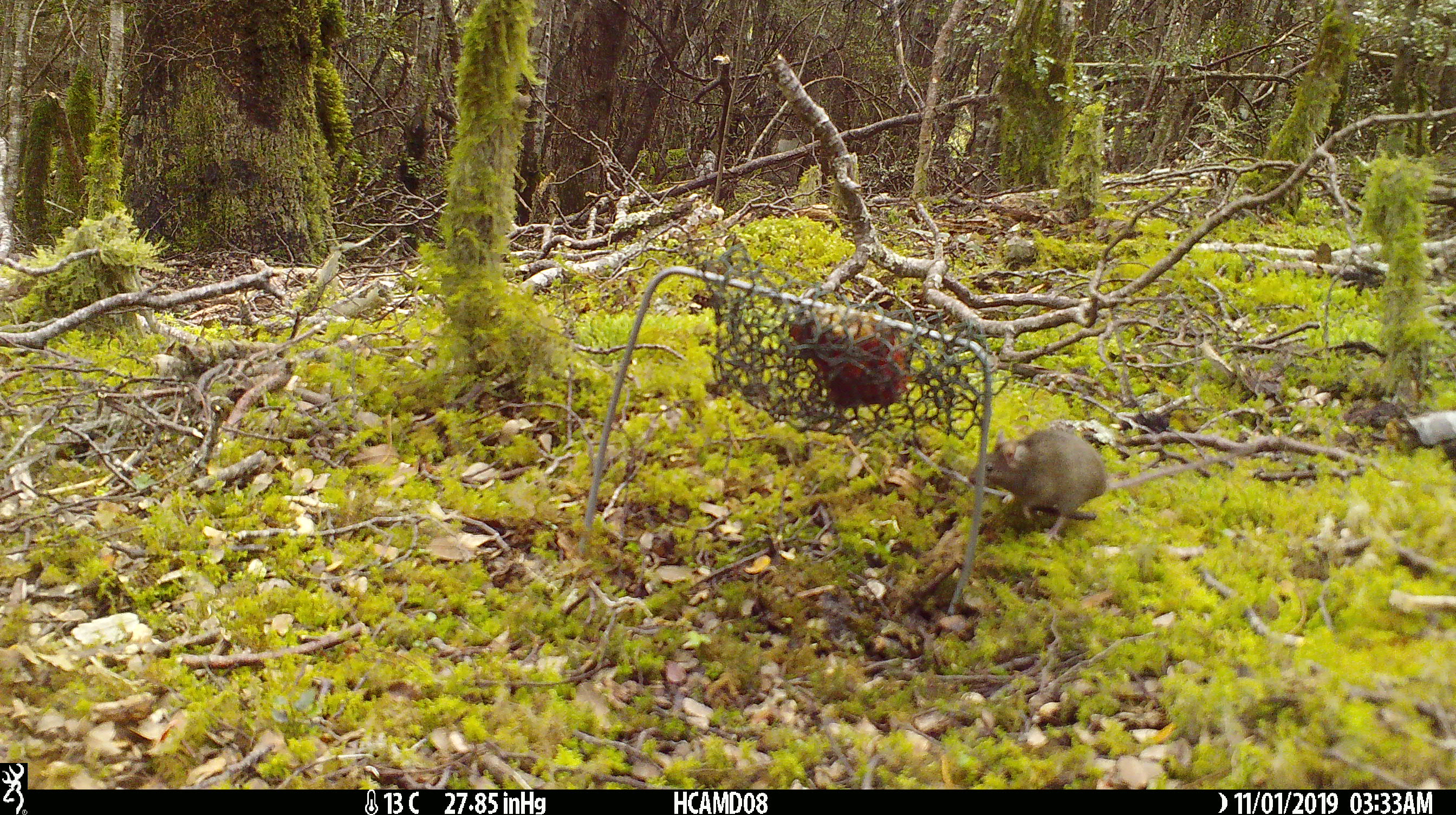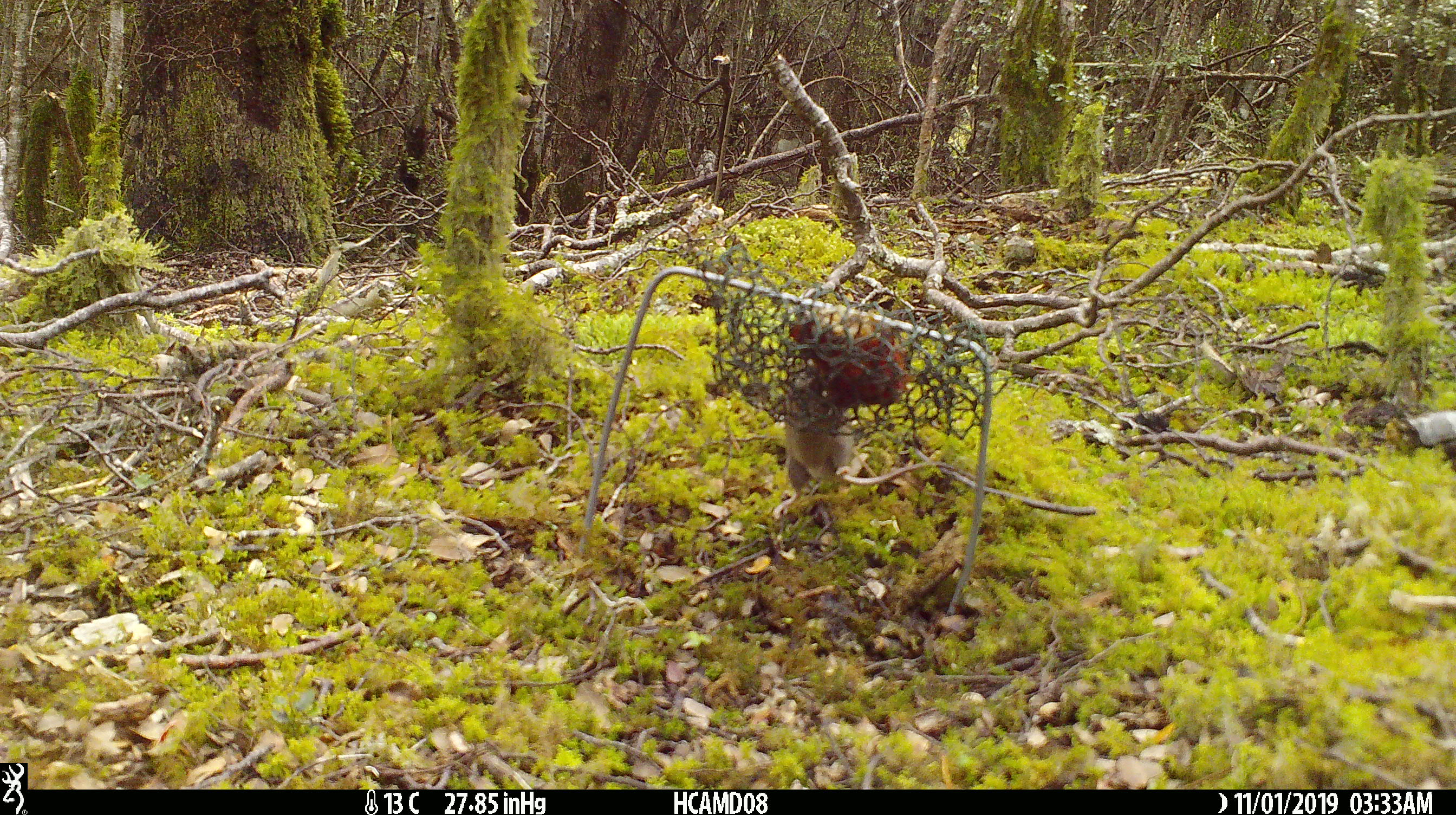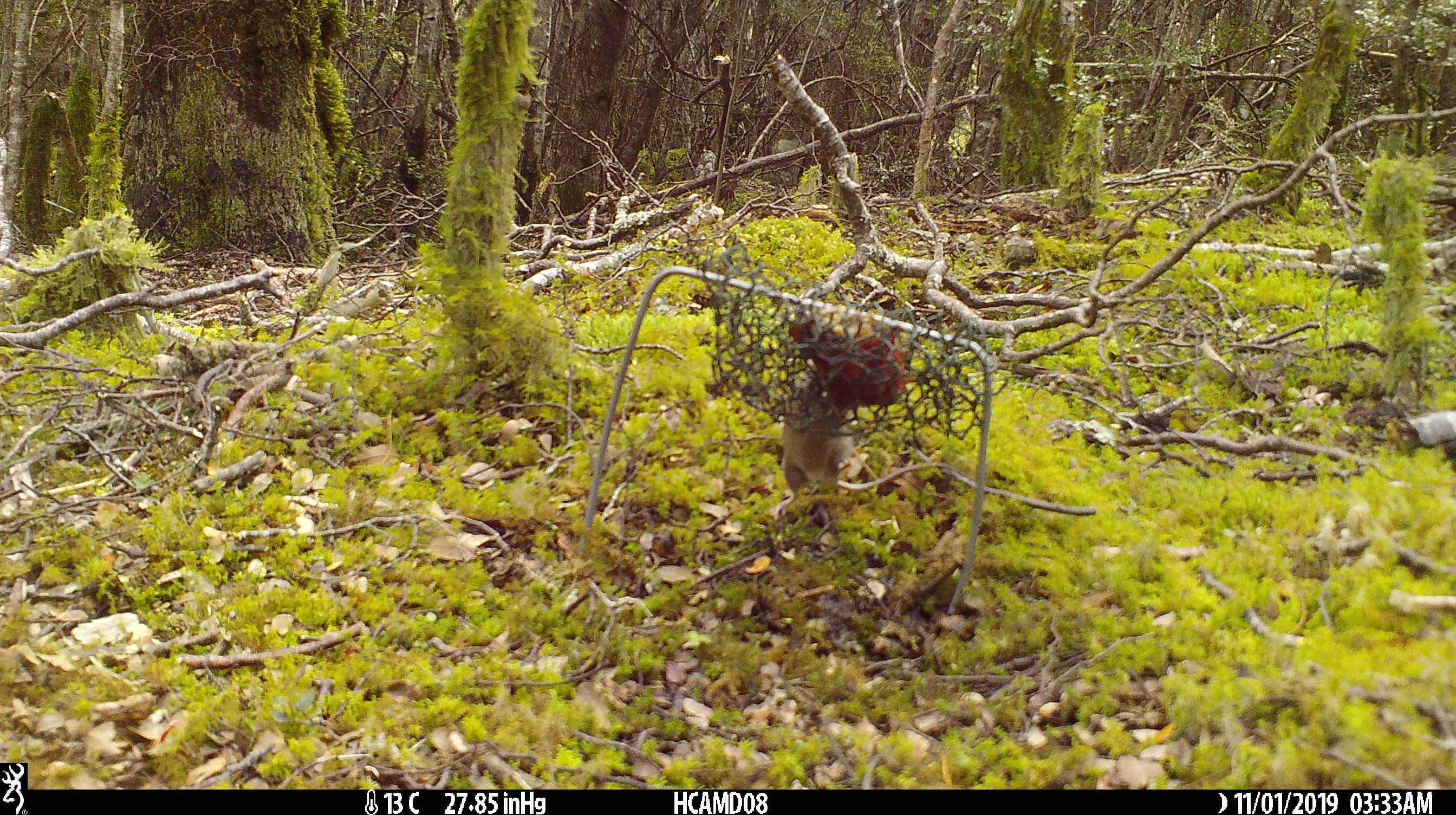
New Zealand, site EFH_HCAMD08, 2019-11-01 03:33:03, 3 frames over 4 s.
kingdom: Animalia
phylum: Chordata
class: Mammalia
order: Rodentia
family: Muridae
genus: Mus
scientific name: Mus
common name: mouse